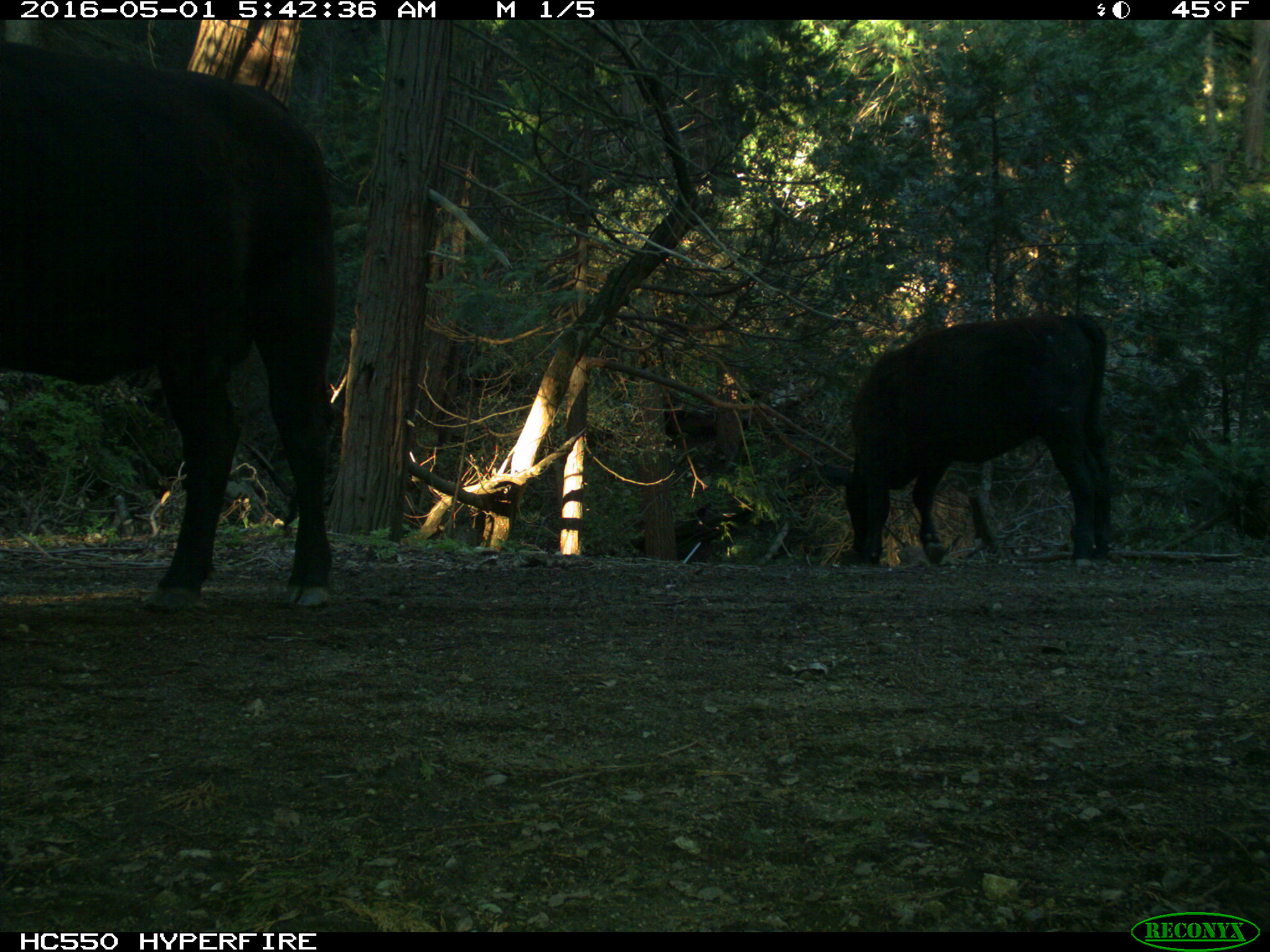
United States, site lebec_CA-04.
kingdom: Animalia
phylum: Chordata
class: Mammalia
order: Artiodactyla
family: Bovidae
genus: Bos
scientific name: Bos taurus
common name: domestic cow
Bos taurus (domestic cow).